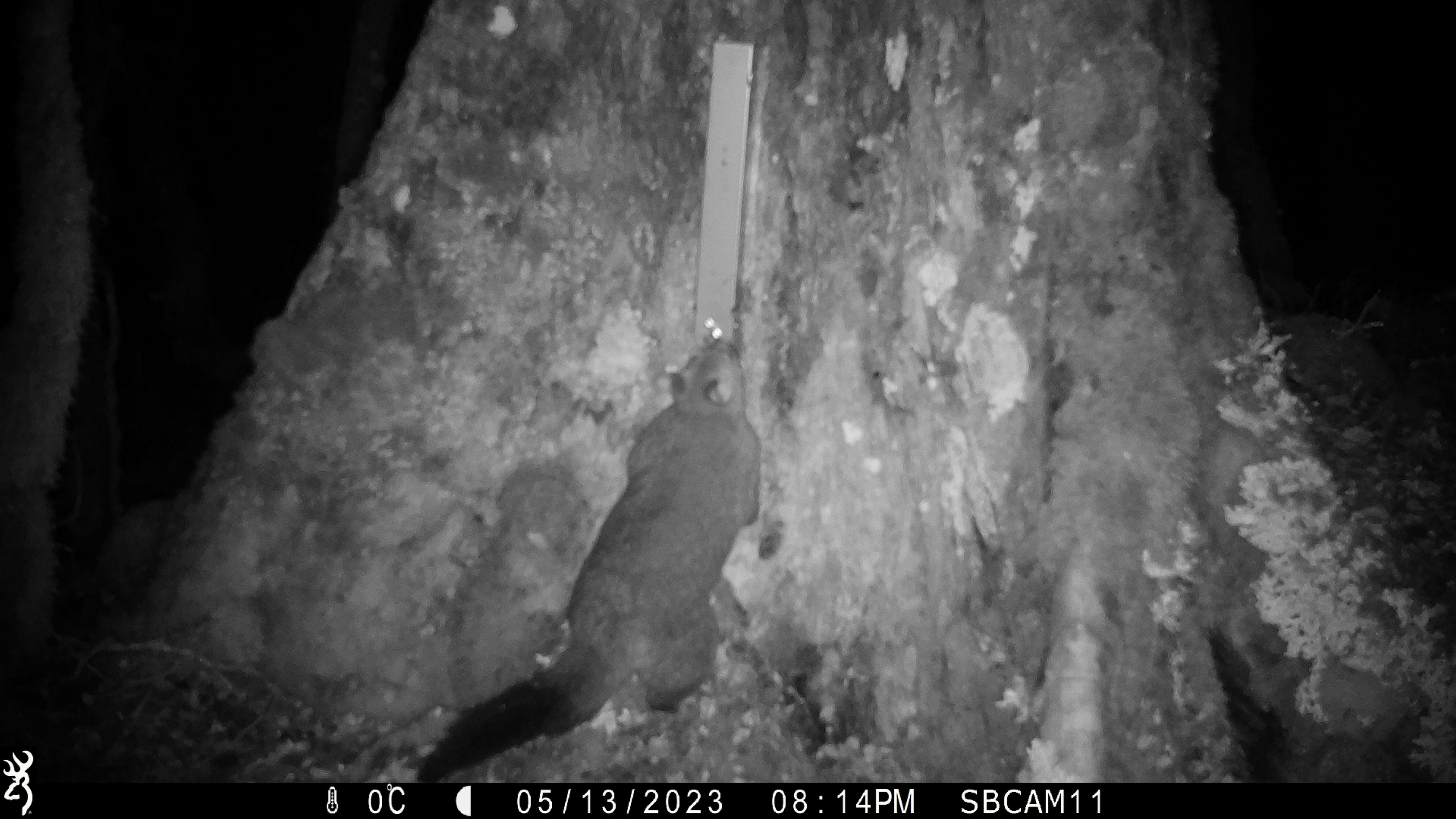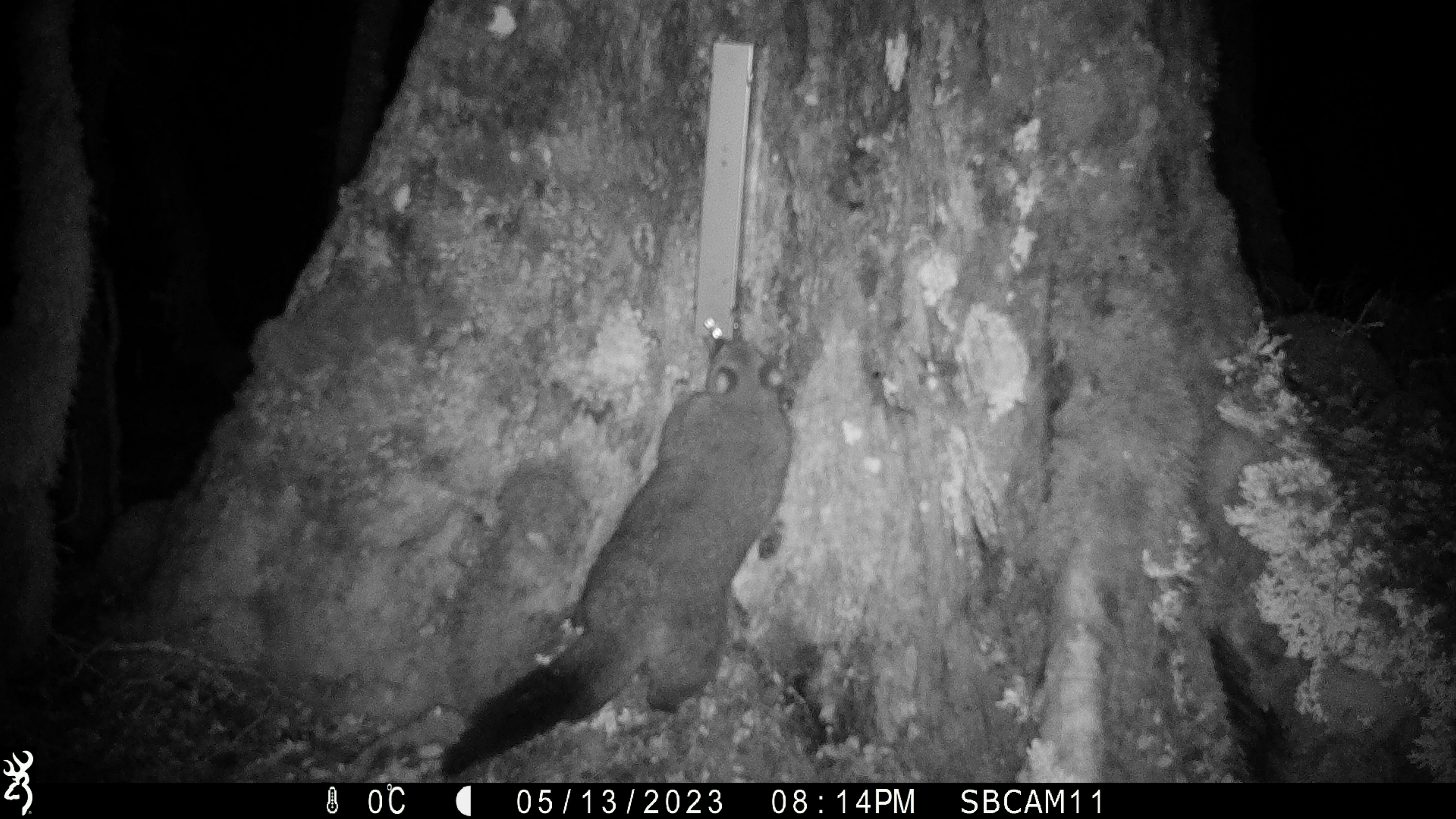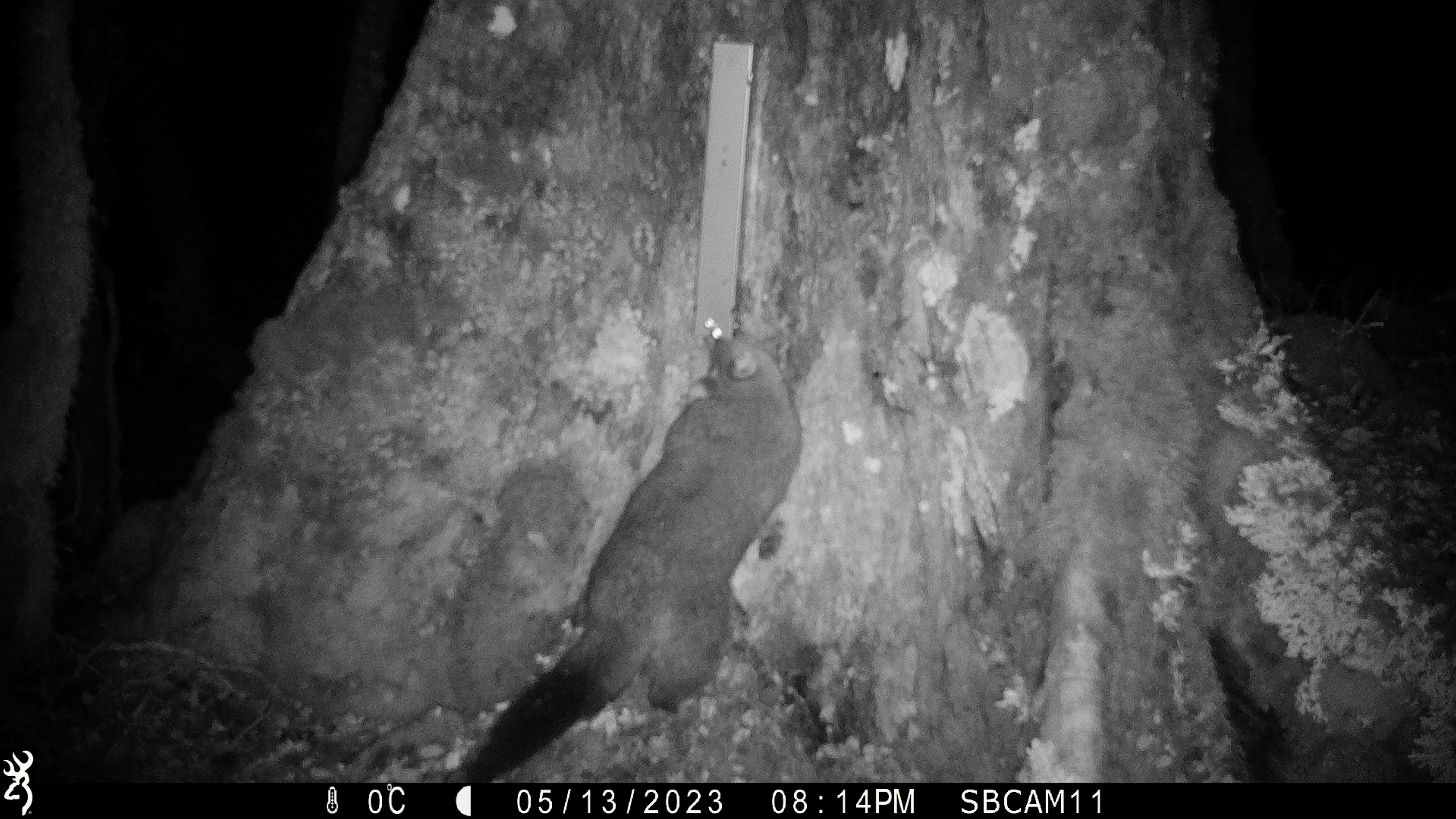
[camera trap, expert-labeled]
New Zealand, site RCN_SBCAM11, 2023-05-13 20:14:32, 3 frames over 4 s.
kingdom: Animalia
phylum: Chordata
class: Mammalia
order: Diprotodontia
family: Phalangeridae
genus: Trichosurus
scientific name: Trichosurus vulpecula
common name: common brushtail possum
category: possum